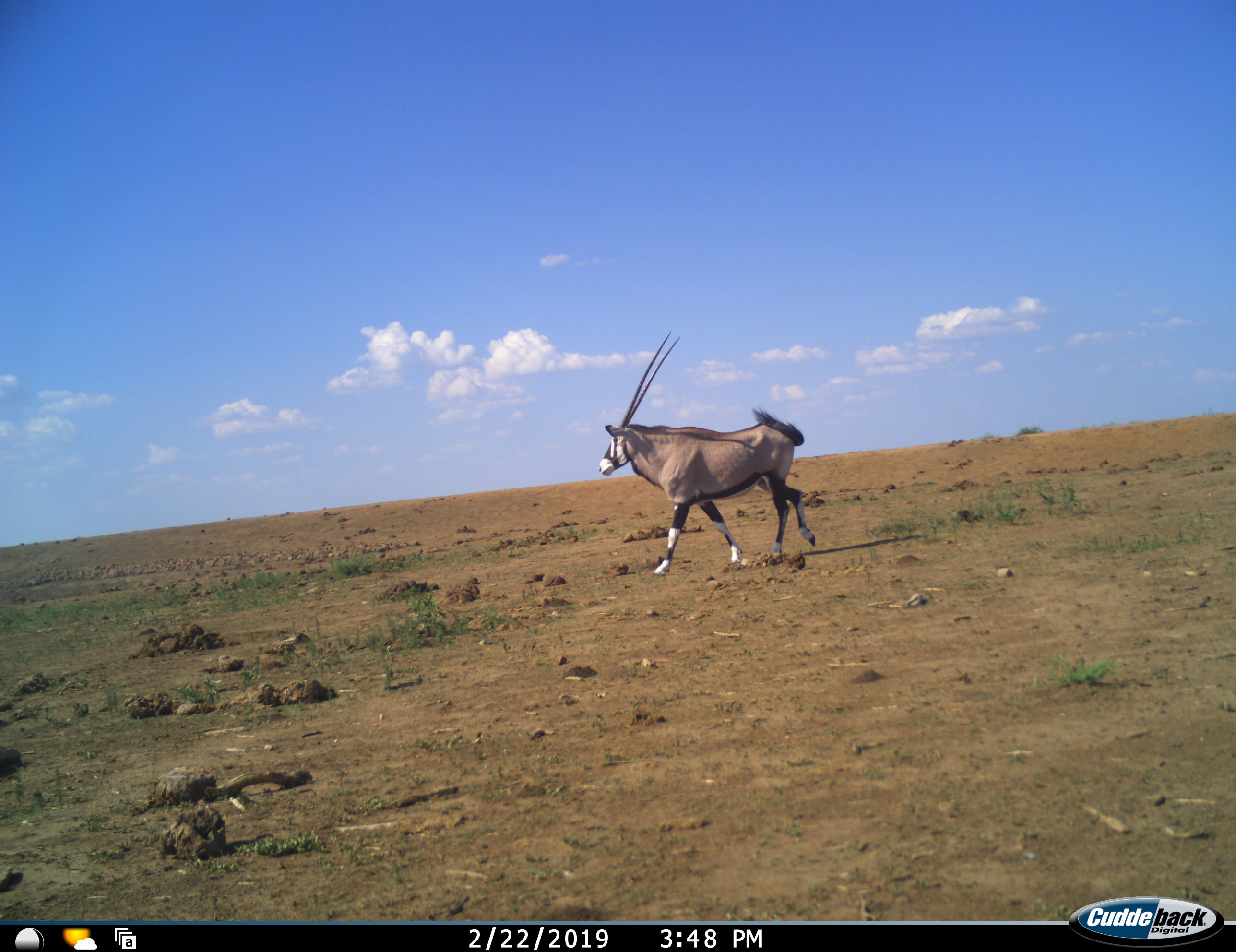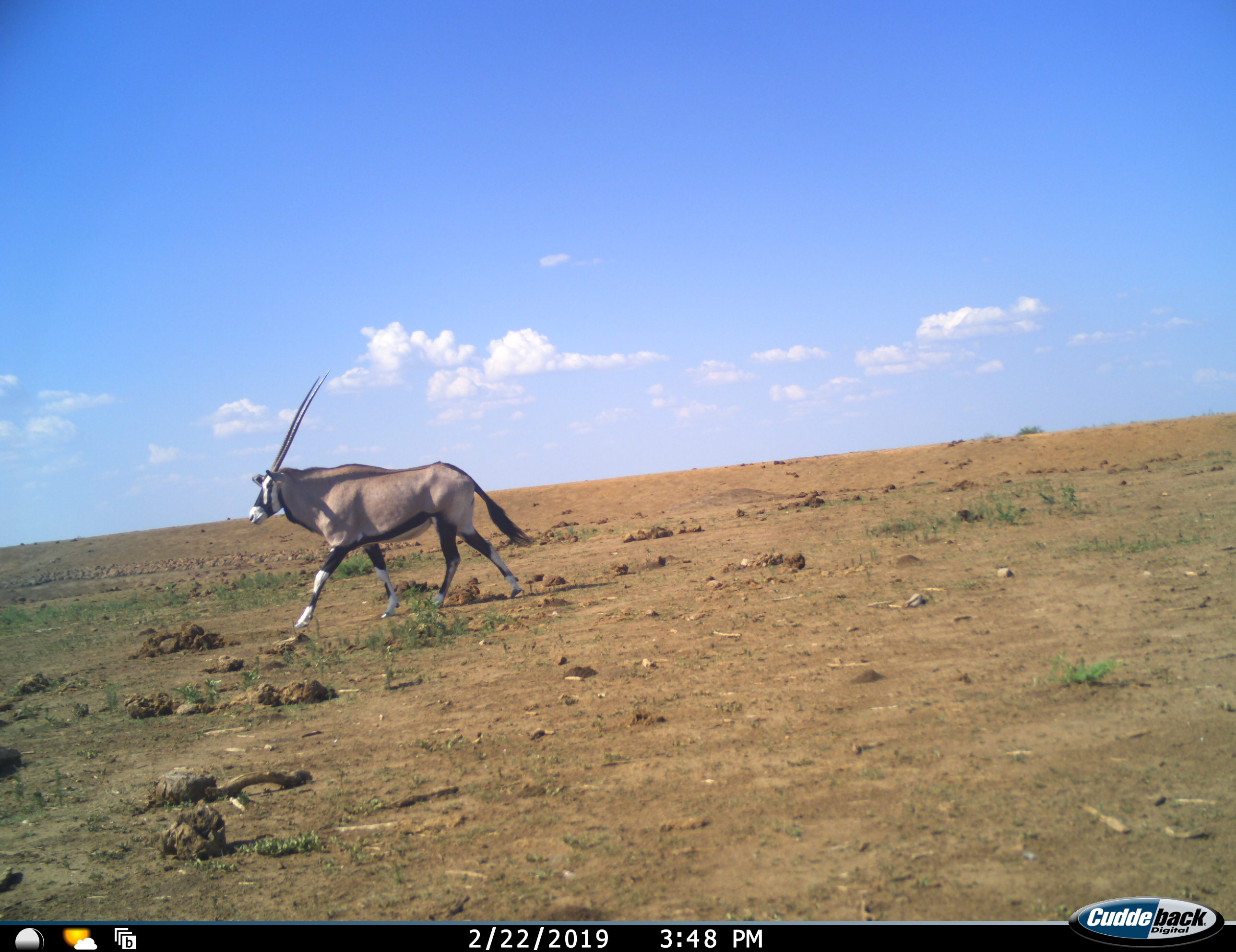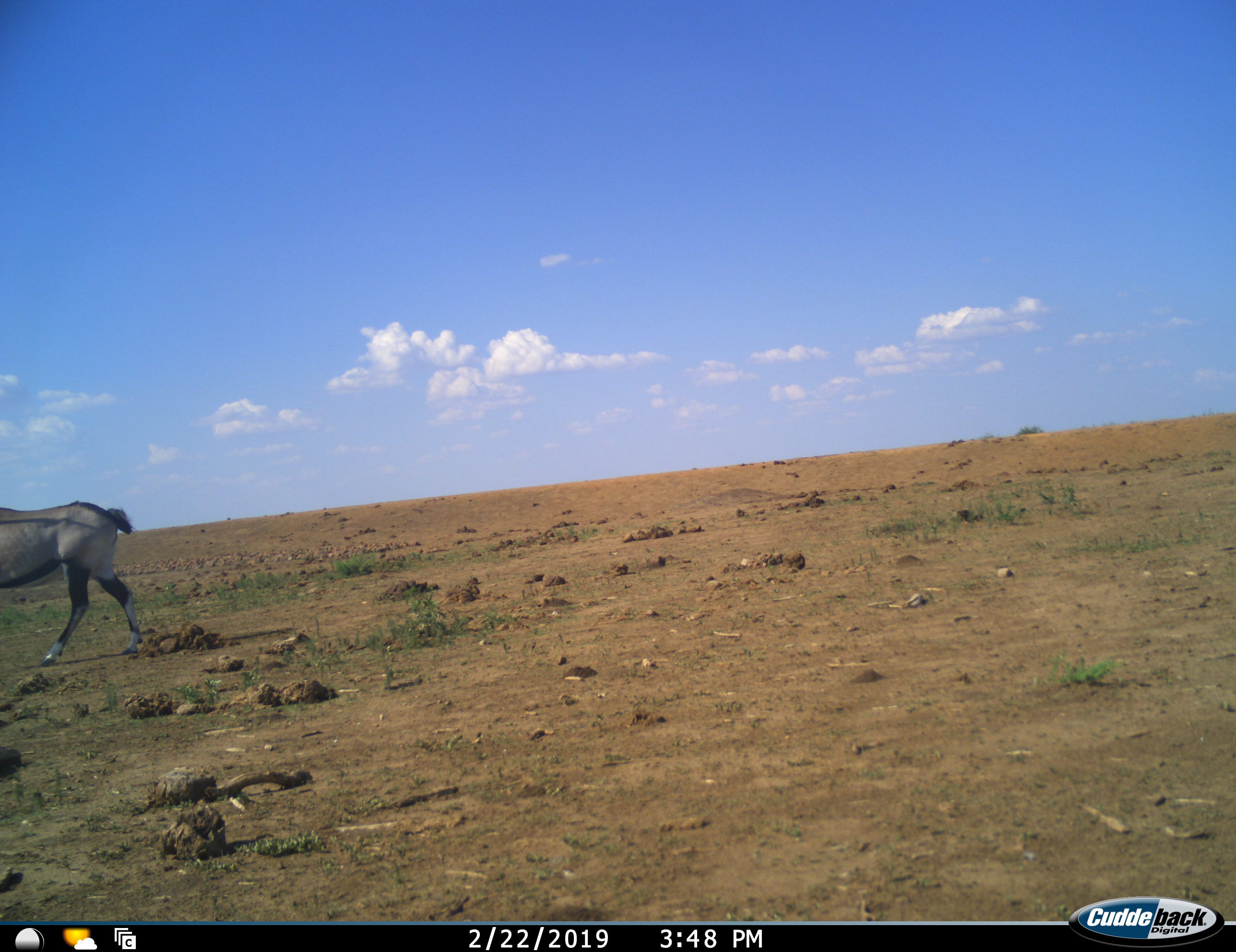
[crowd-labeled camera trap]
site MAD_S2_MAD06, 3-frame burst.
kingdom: Animalia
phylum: Chordata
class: Mammalia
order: Artiodactyla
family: Bovidae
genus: Oryx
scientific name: Oryx gazella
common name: gemsbok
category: oryx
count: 1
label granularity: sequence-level